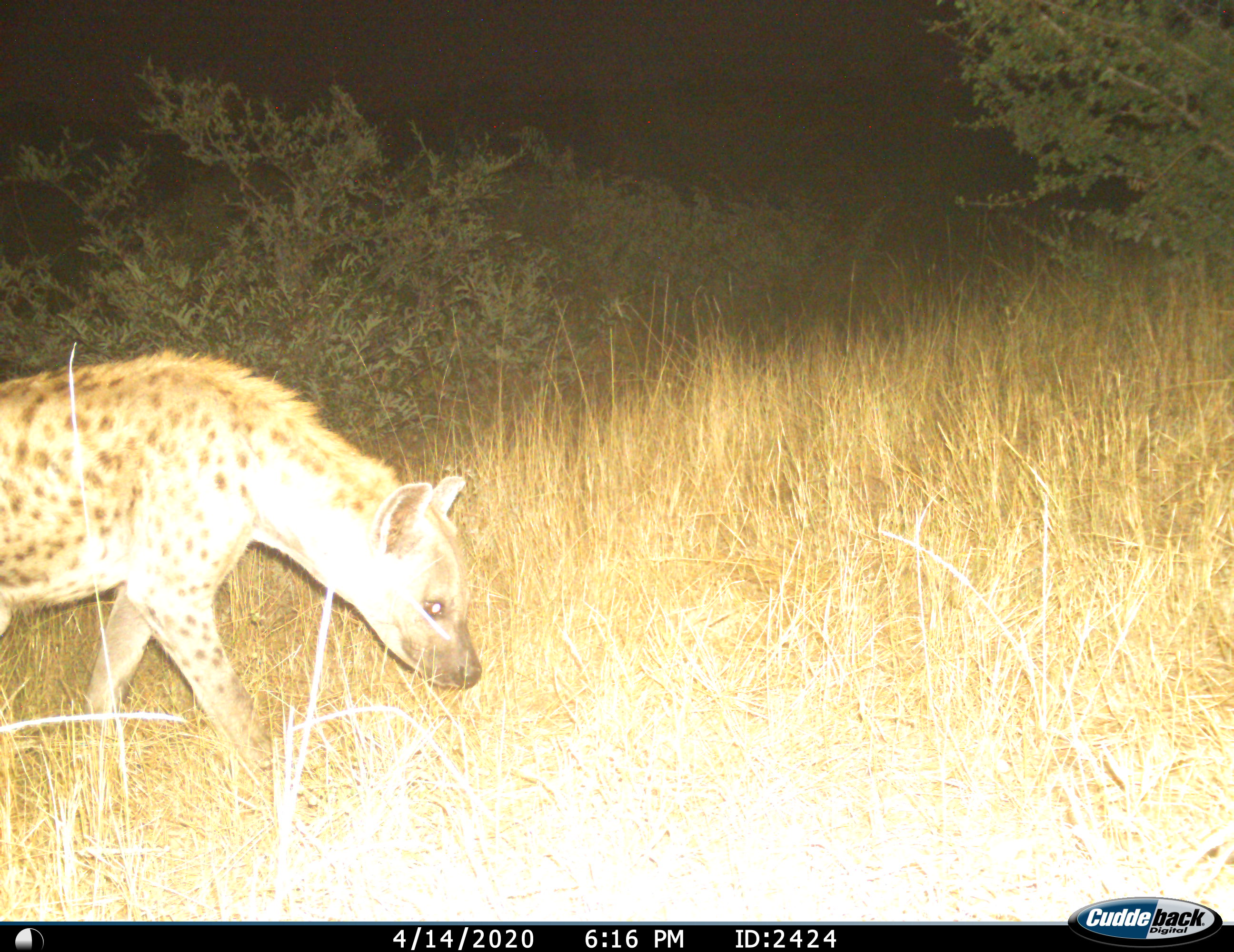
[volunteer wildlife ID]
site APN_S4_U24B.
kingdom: Animalia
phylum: Chordata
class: Mammalia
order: Carnivora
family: Hyaenidae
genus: Crocuta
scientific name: Crocuta crocuta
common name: spotted hyena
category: hyenaspotted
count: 1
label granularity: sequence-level